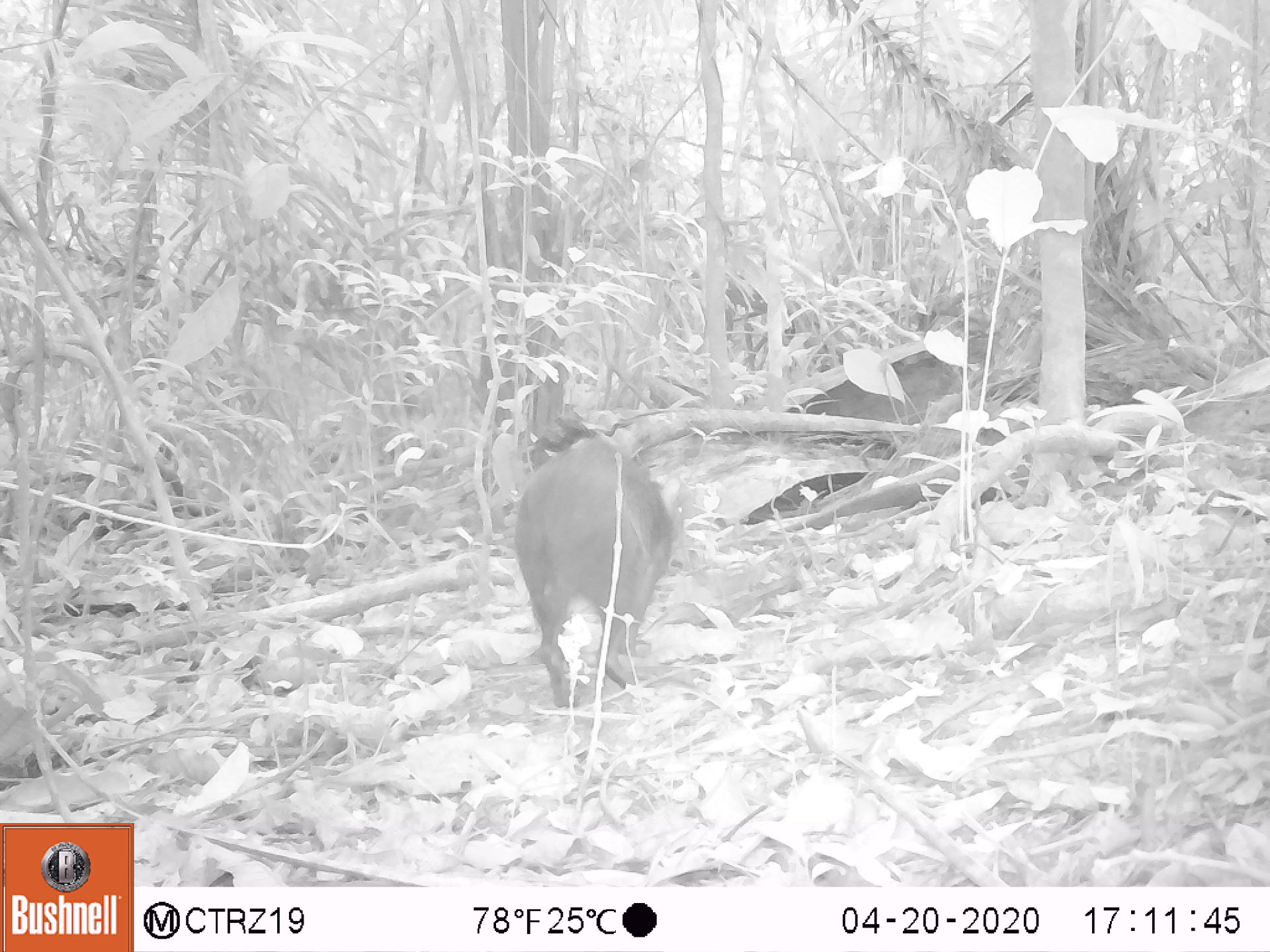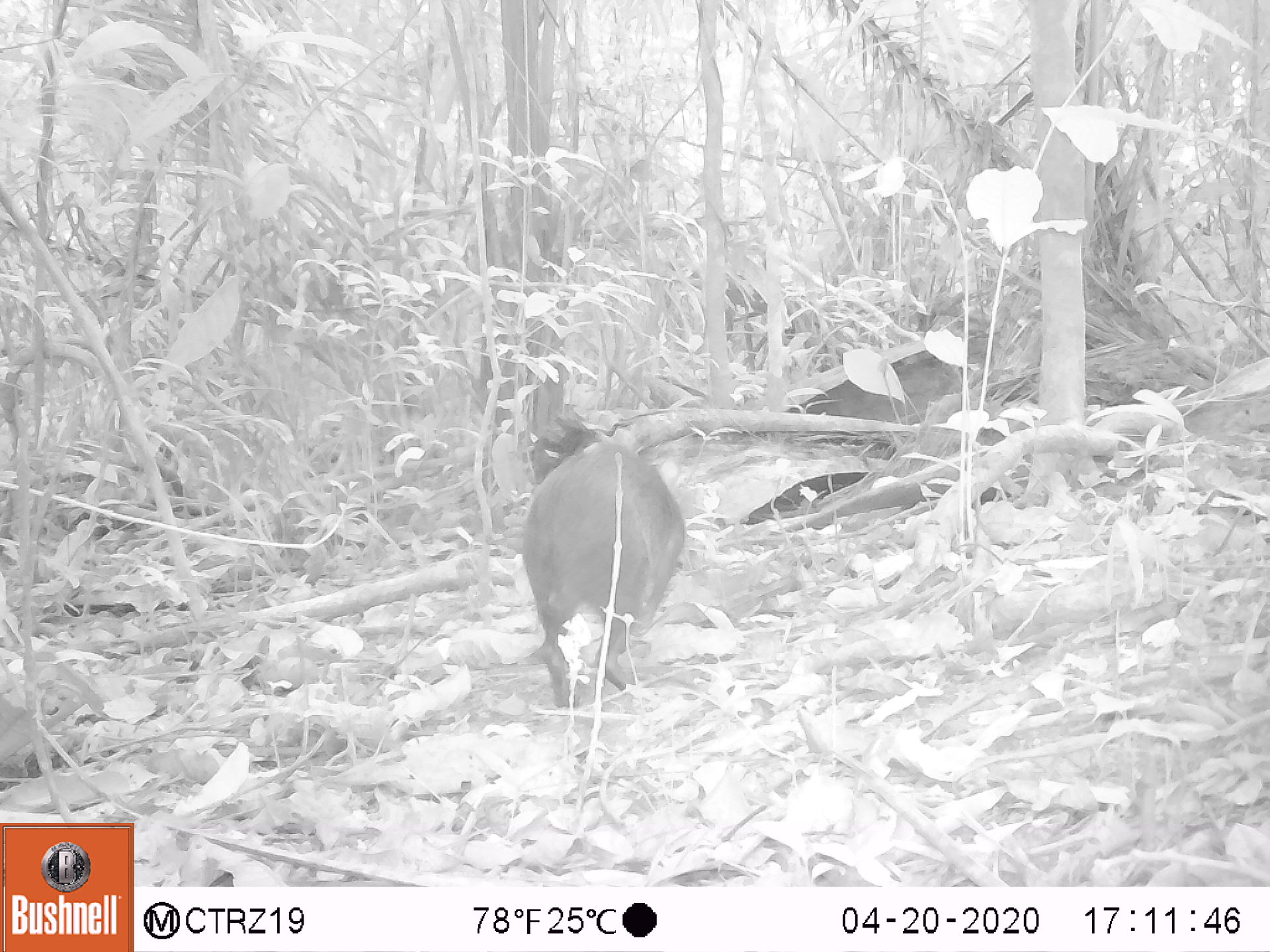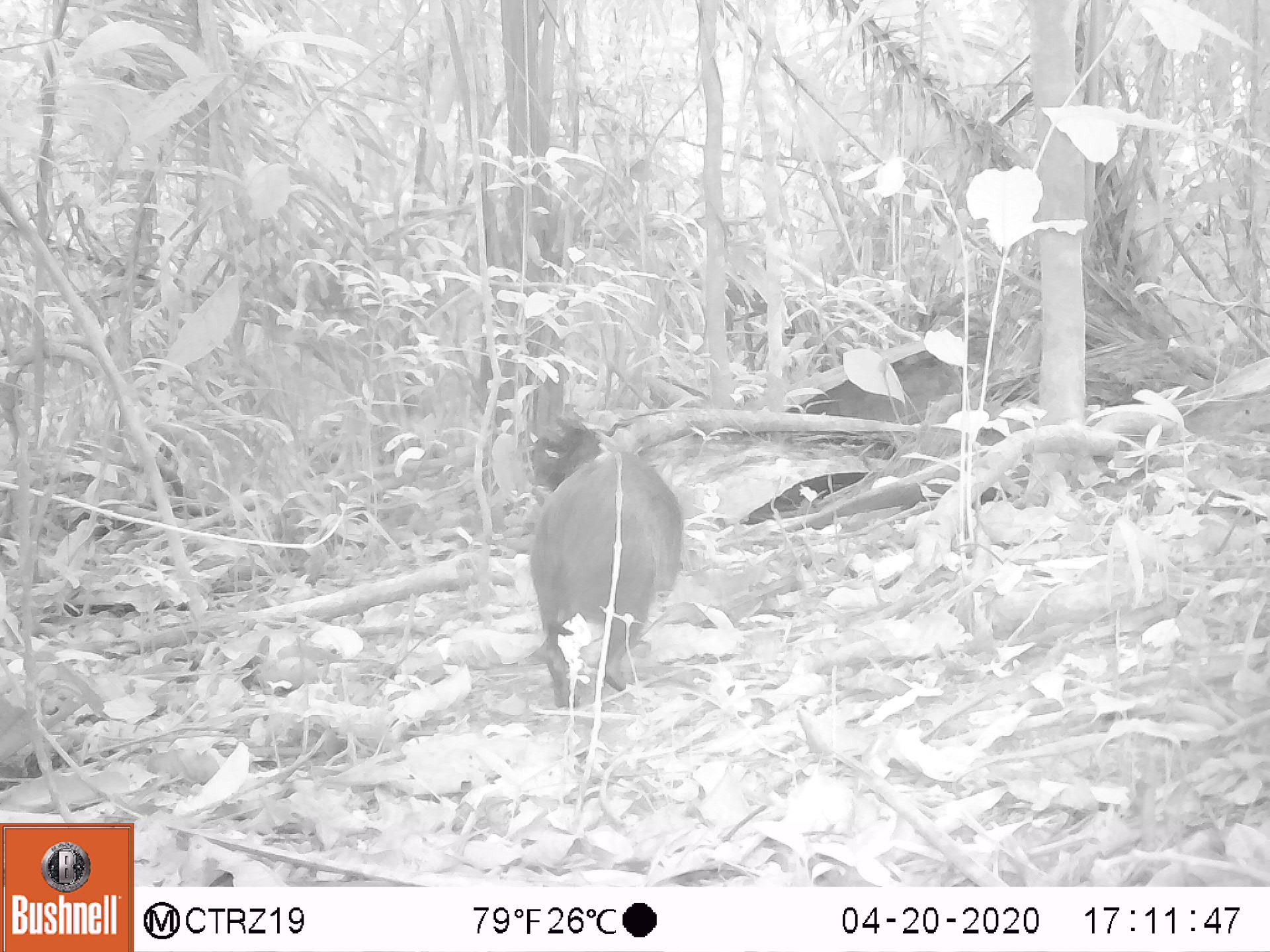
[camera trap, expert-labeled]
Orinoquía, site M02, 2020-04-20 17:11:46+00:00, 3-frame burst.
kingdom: Animalia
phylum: Chordata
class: Mammalia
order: Rodentia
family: Dasyproctidae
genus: Dasyprocta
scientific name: Dasyprocta fuliginosa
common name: black agouti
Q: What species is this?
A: Black agouti (Dasyprocta fuliginosa).